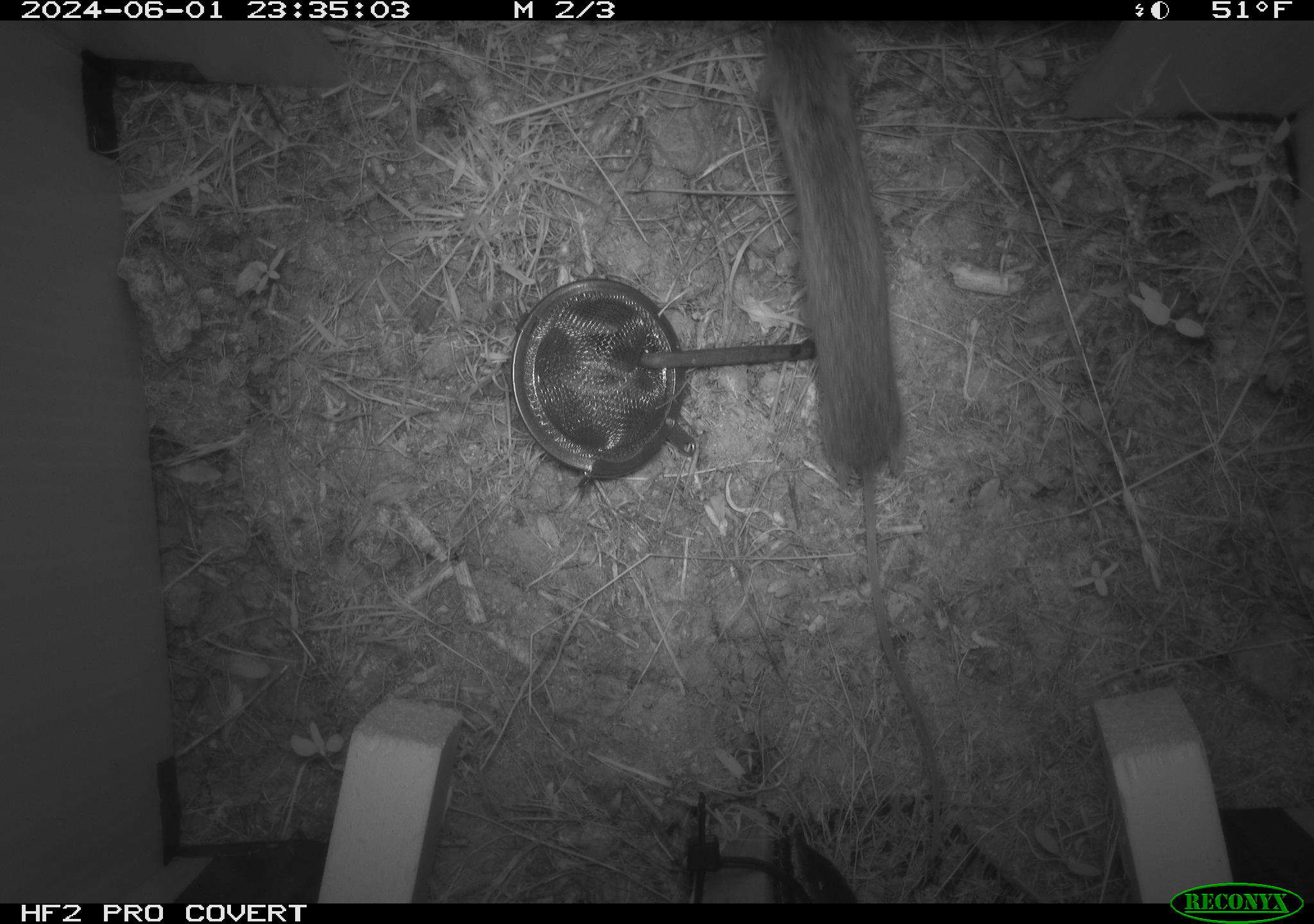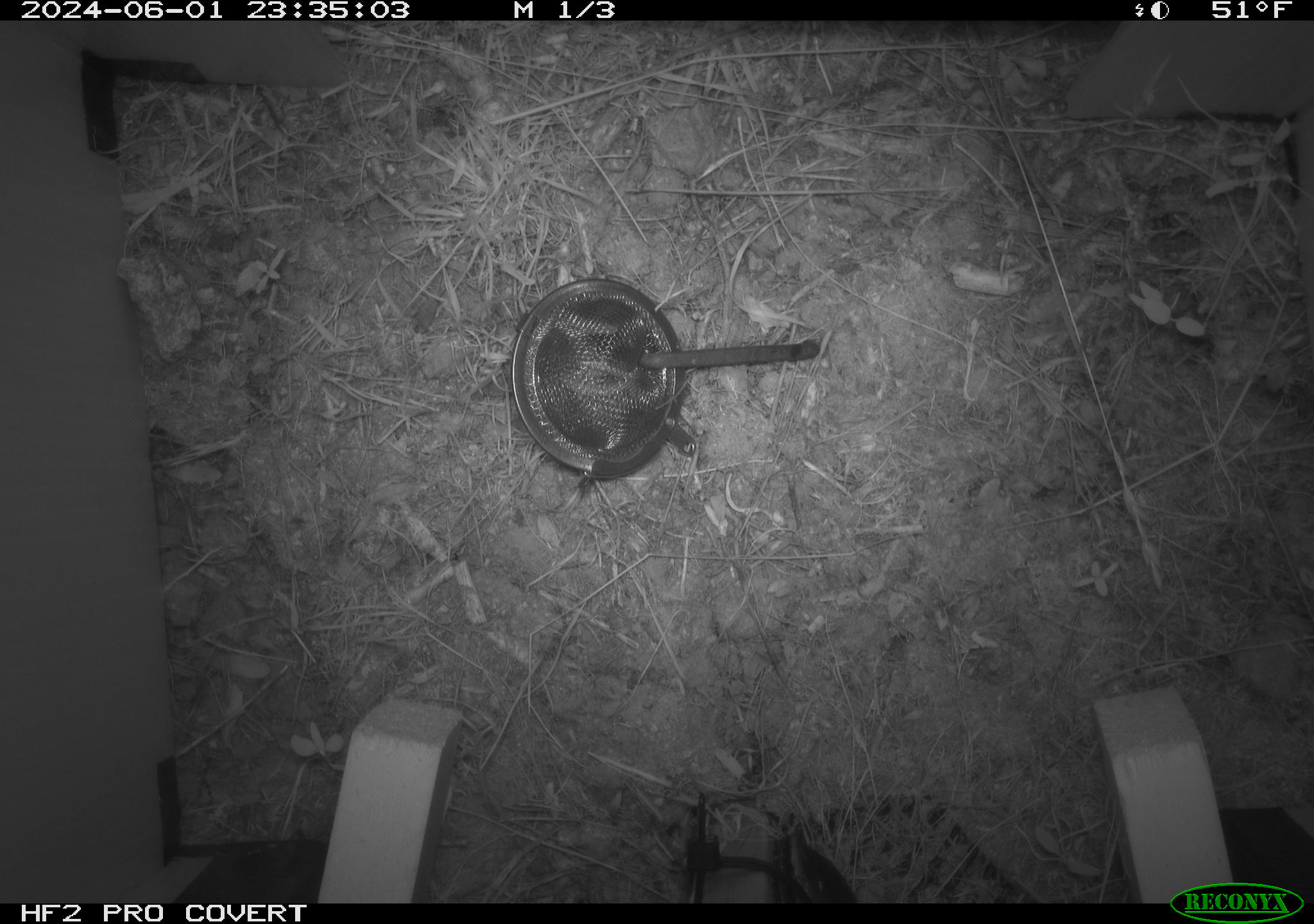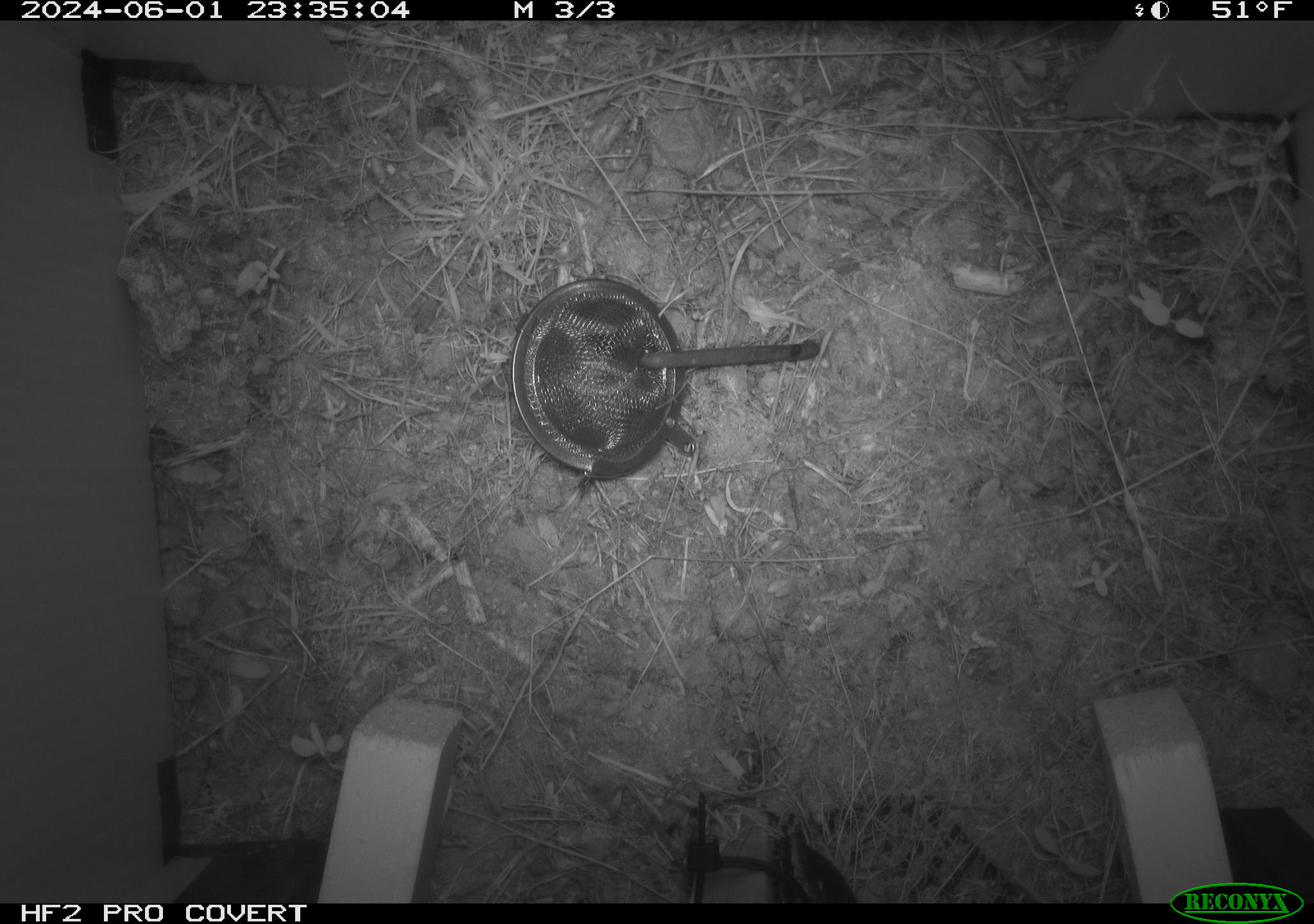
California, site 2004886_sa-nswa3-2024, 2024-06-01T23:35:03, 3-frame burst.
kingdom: Animalia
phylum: Chordata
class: Mammalia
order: Rodentia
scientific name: Rodentia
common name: rodent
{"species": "rodent (Rodentia)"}